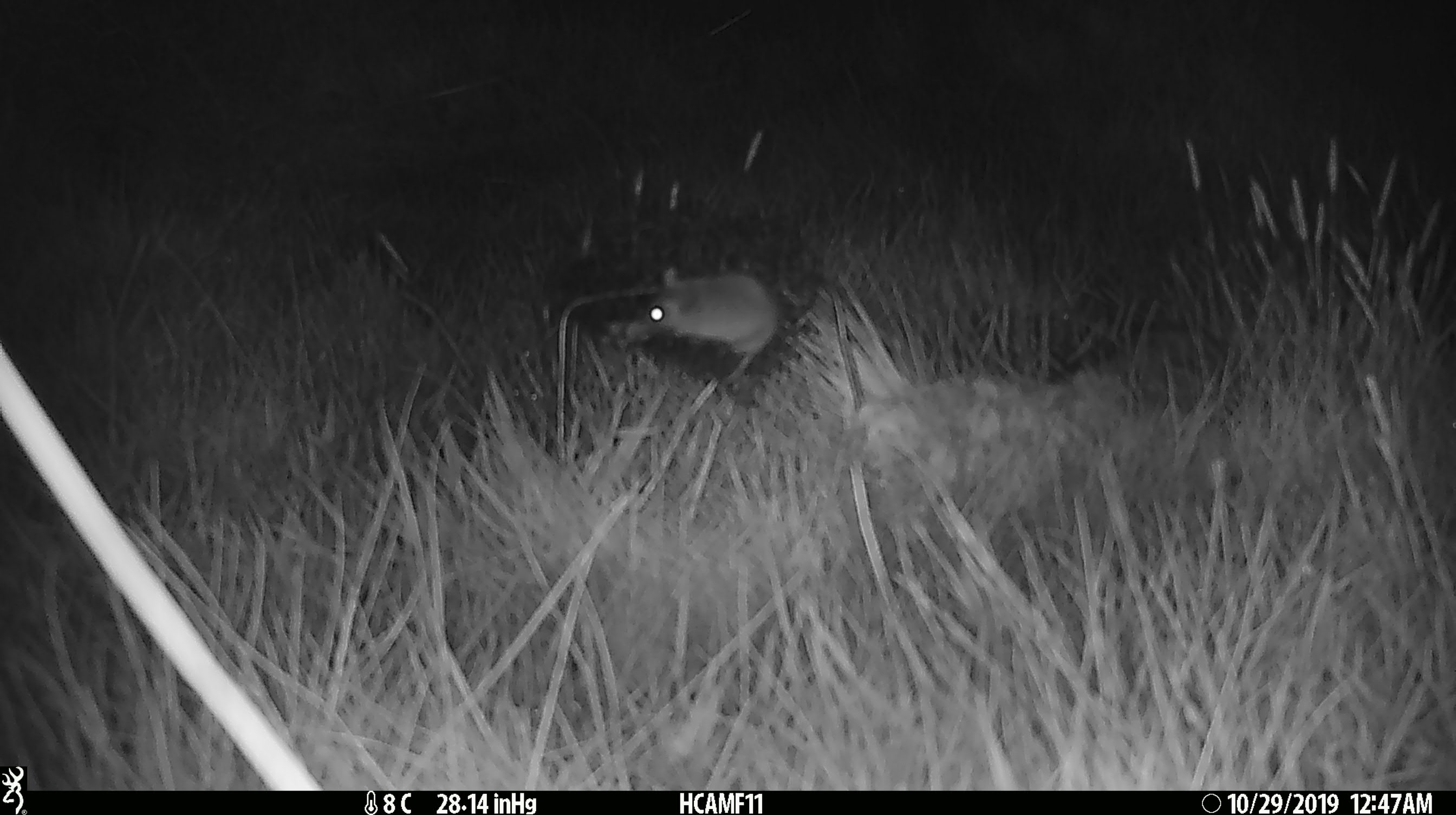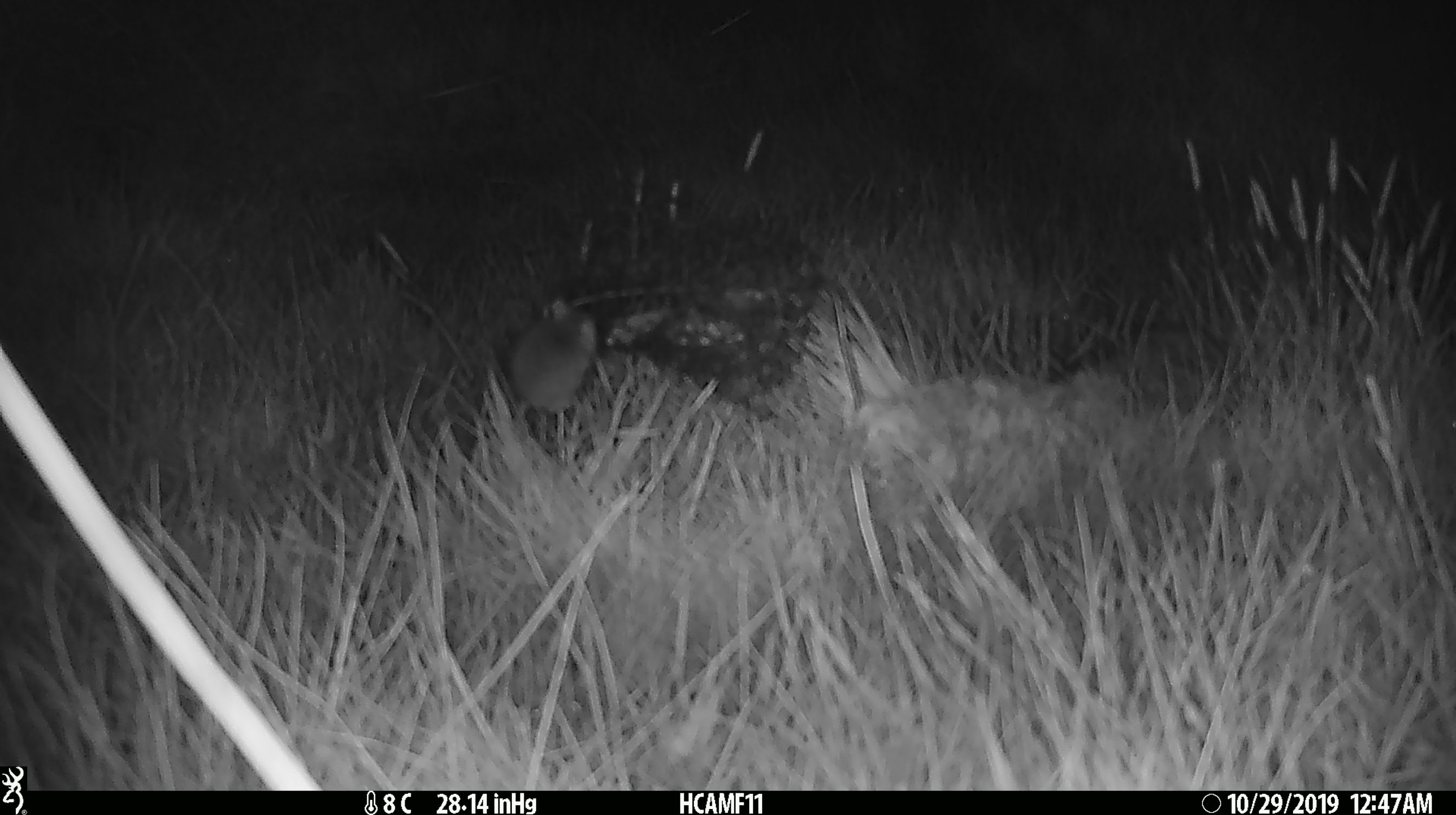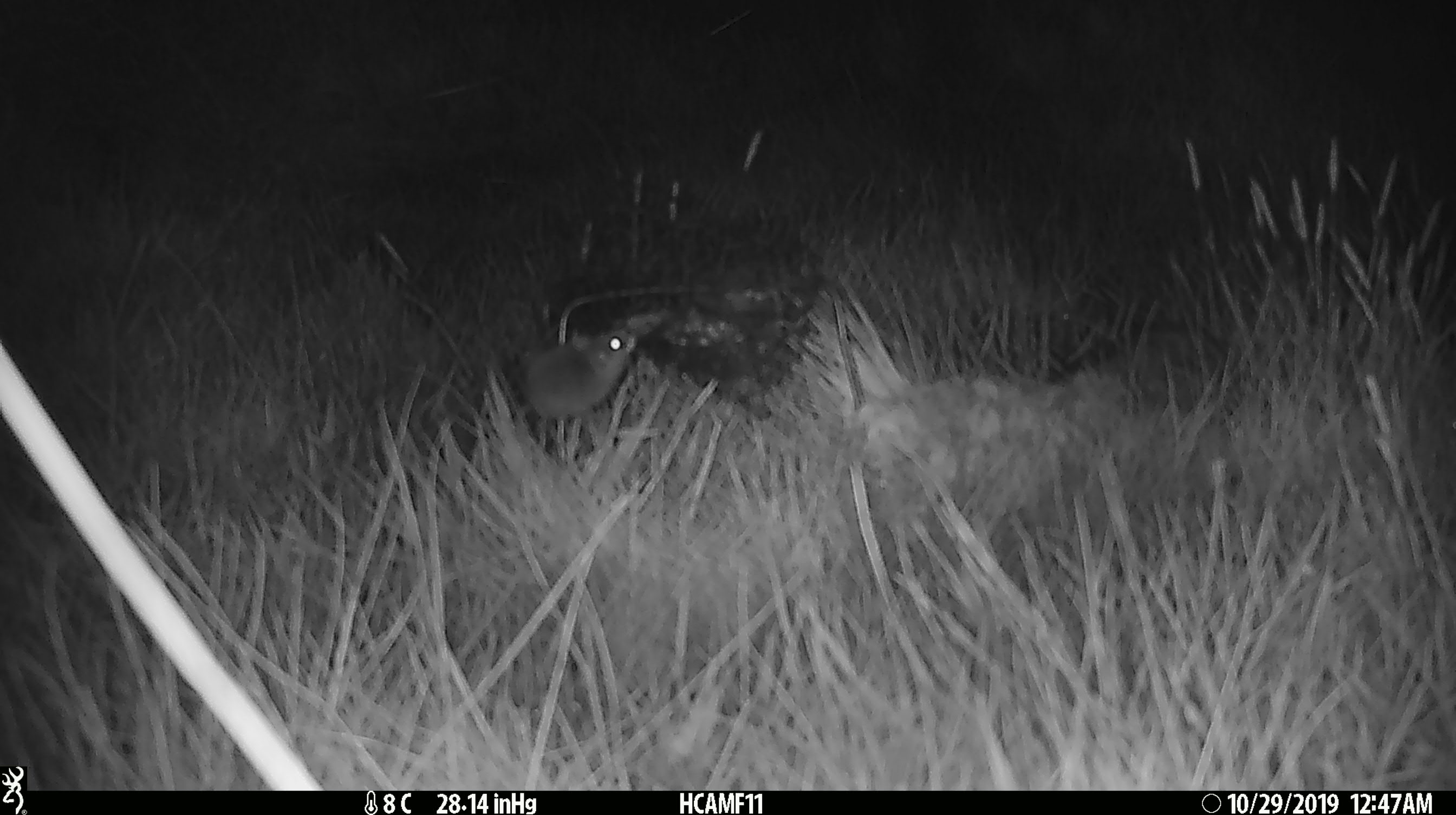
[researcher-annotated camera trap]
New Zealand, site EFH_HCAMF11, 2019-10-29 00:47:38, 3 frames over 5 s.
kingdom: Animalia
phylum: Chordata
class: Mammalia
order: Rodentia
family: Muridae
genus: Mus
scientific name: Mus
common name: mouse